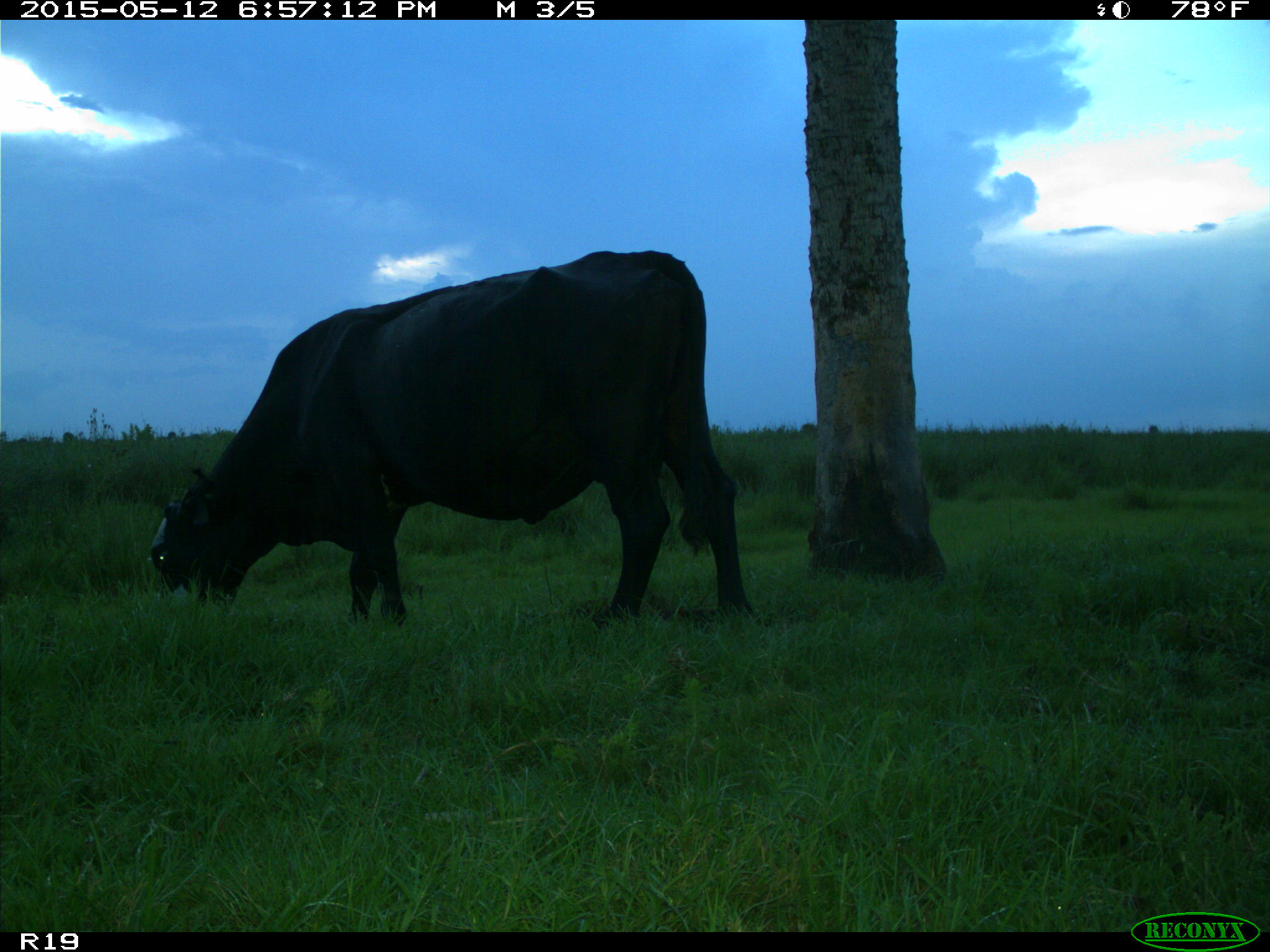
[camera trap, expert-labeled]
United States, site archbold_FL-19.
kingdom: Animalia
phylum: Chordata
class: Mammalia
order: Artiodactyla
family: Bovidae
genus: Bos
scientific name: Bos taurus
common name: domestic cow